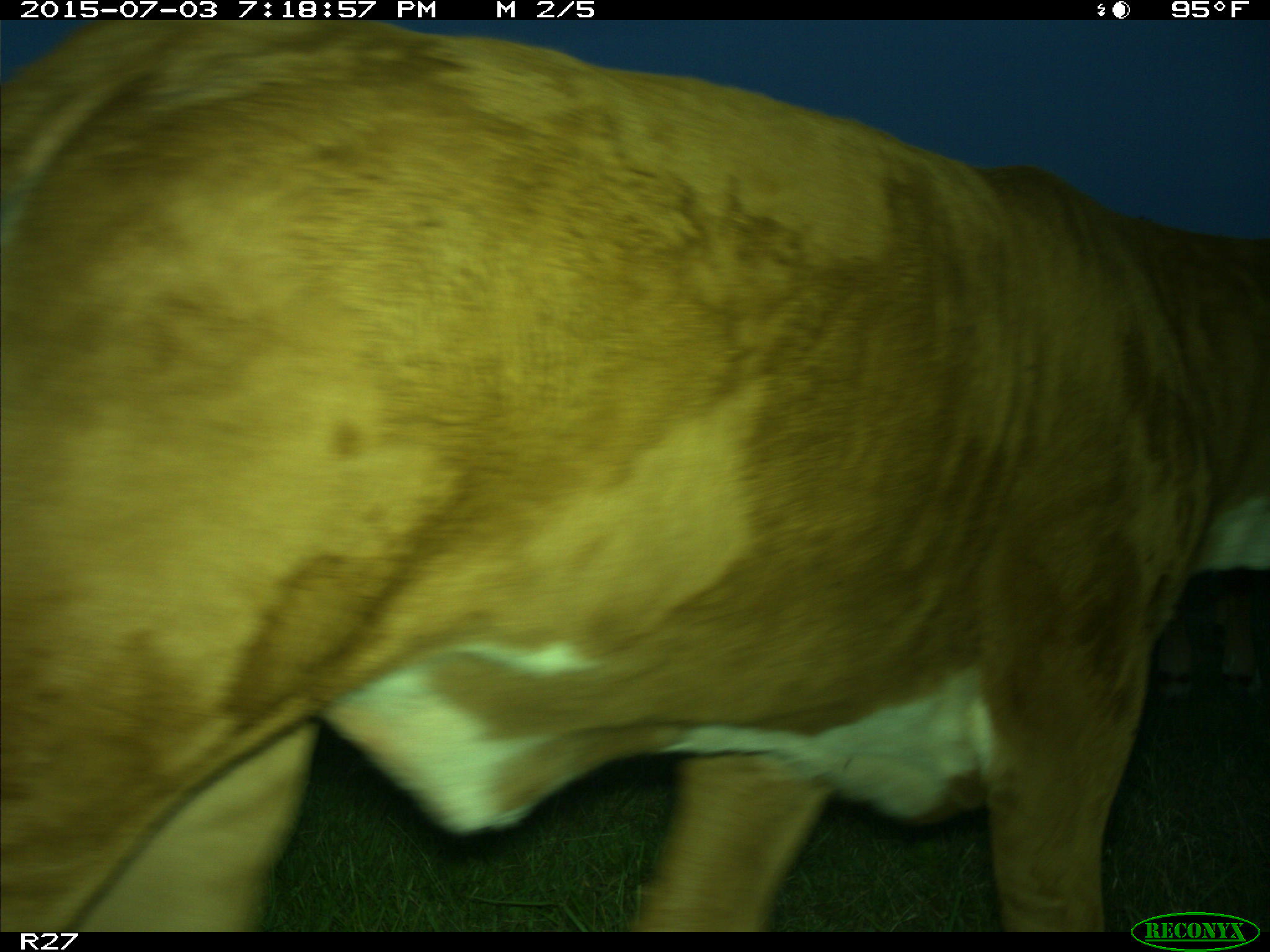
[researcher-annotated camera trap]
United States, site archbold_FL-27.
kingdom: Animalia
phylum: Chordata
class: Mammalia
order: Artiodactyla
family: Bovidae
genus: Bos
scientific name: Bos taurus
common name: domestic cow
Bos taurus (domestic cow).